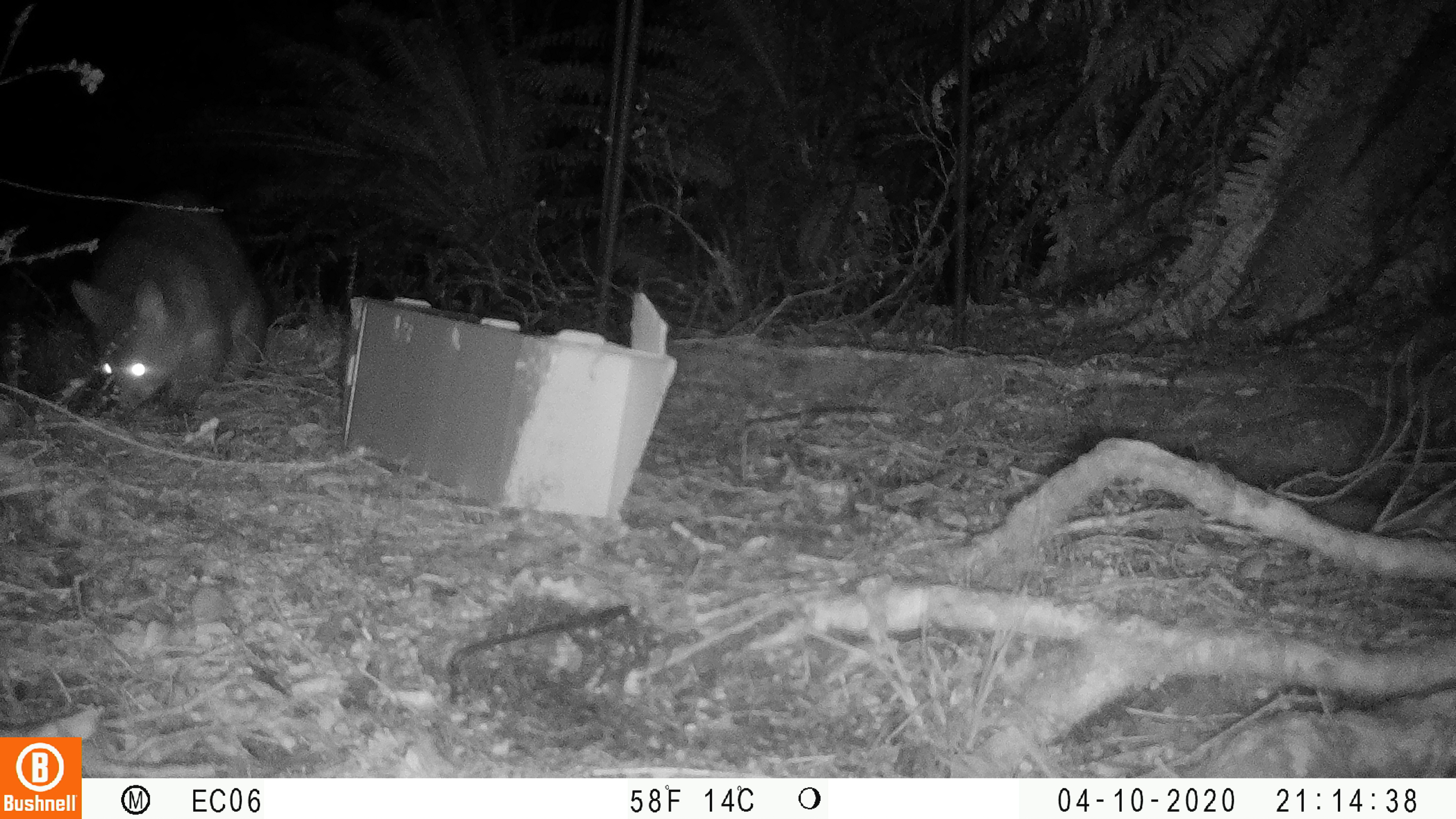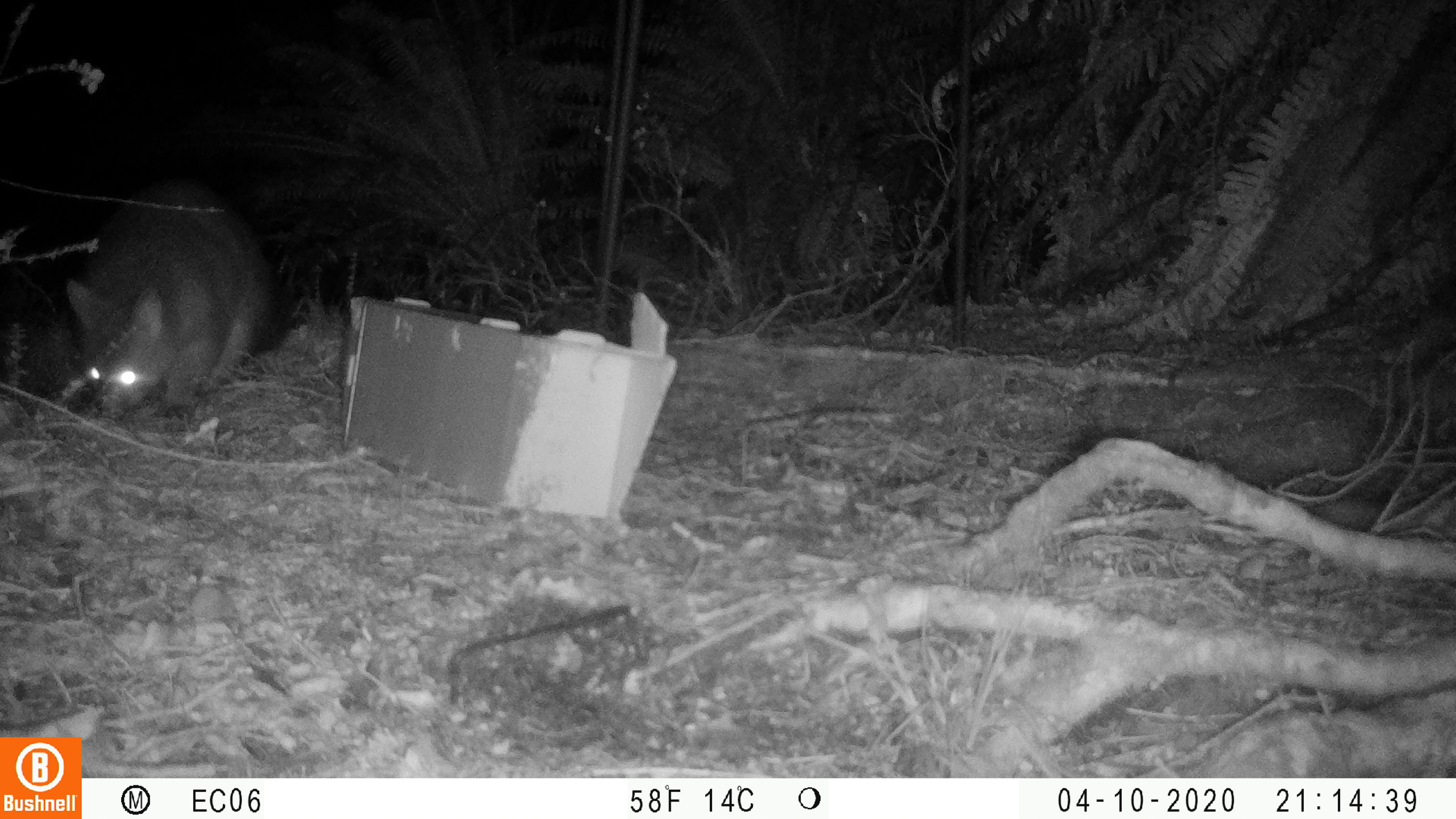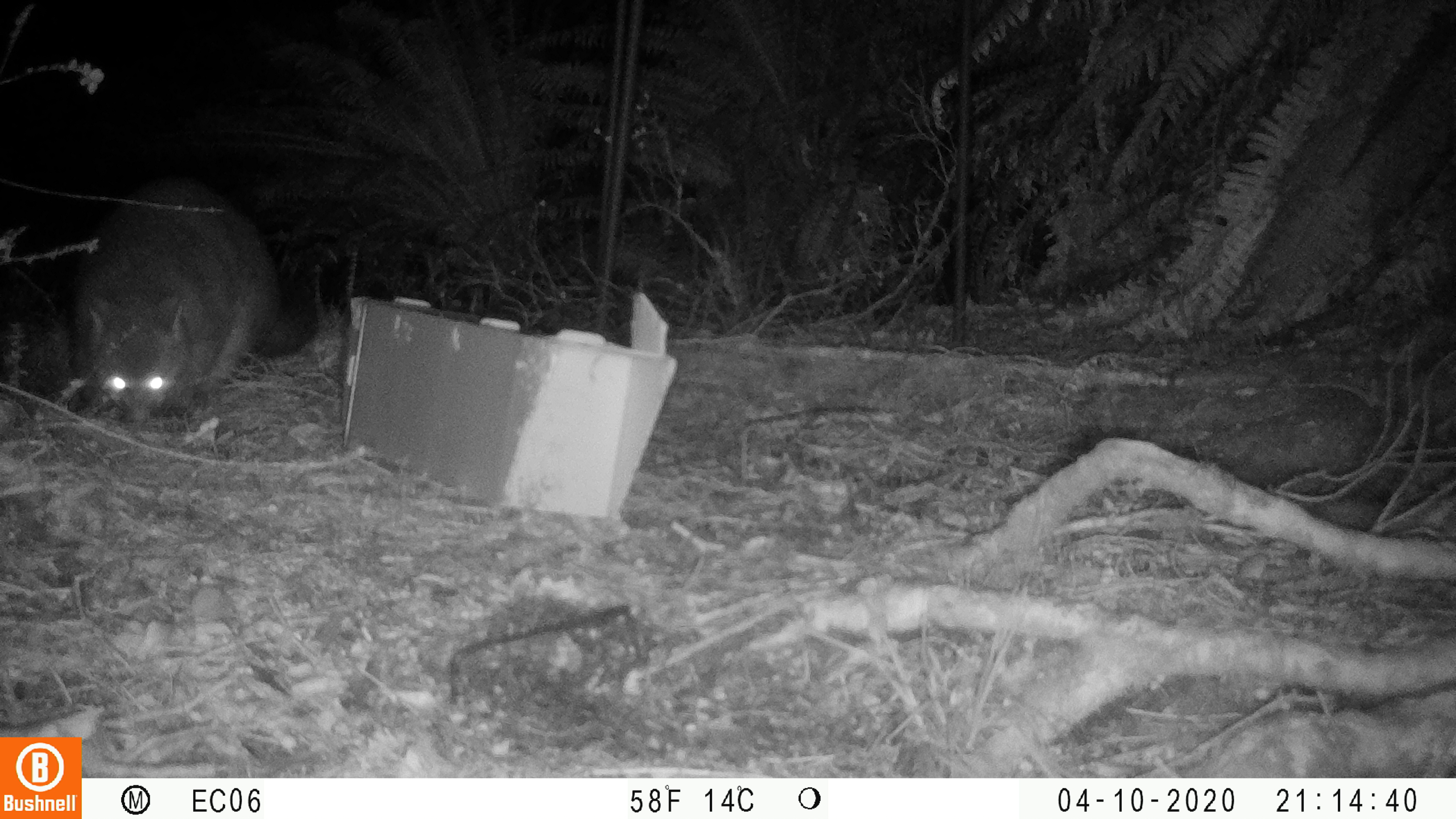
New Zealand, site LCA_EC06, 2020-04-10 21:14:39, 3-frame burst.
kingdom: Animalia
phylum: Chordata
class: Mammalia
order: Diprotodontia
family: Phalangeridae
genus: Trichosurus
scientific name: Trichosurus vulpecula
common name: common brushtail possum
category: possum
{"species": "possum (common brushtail possum) (Trichosurus vulpecula)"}